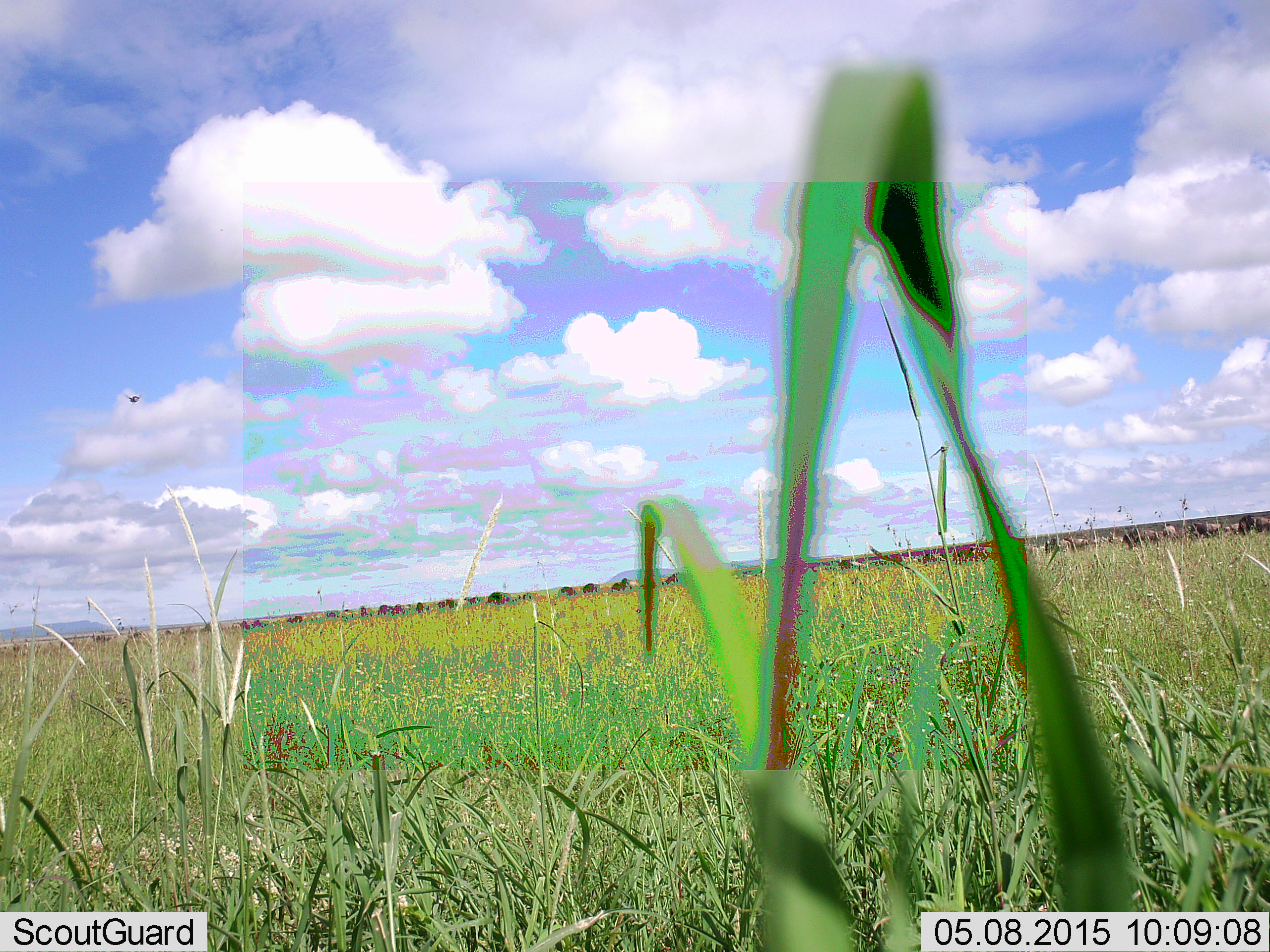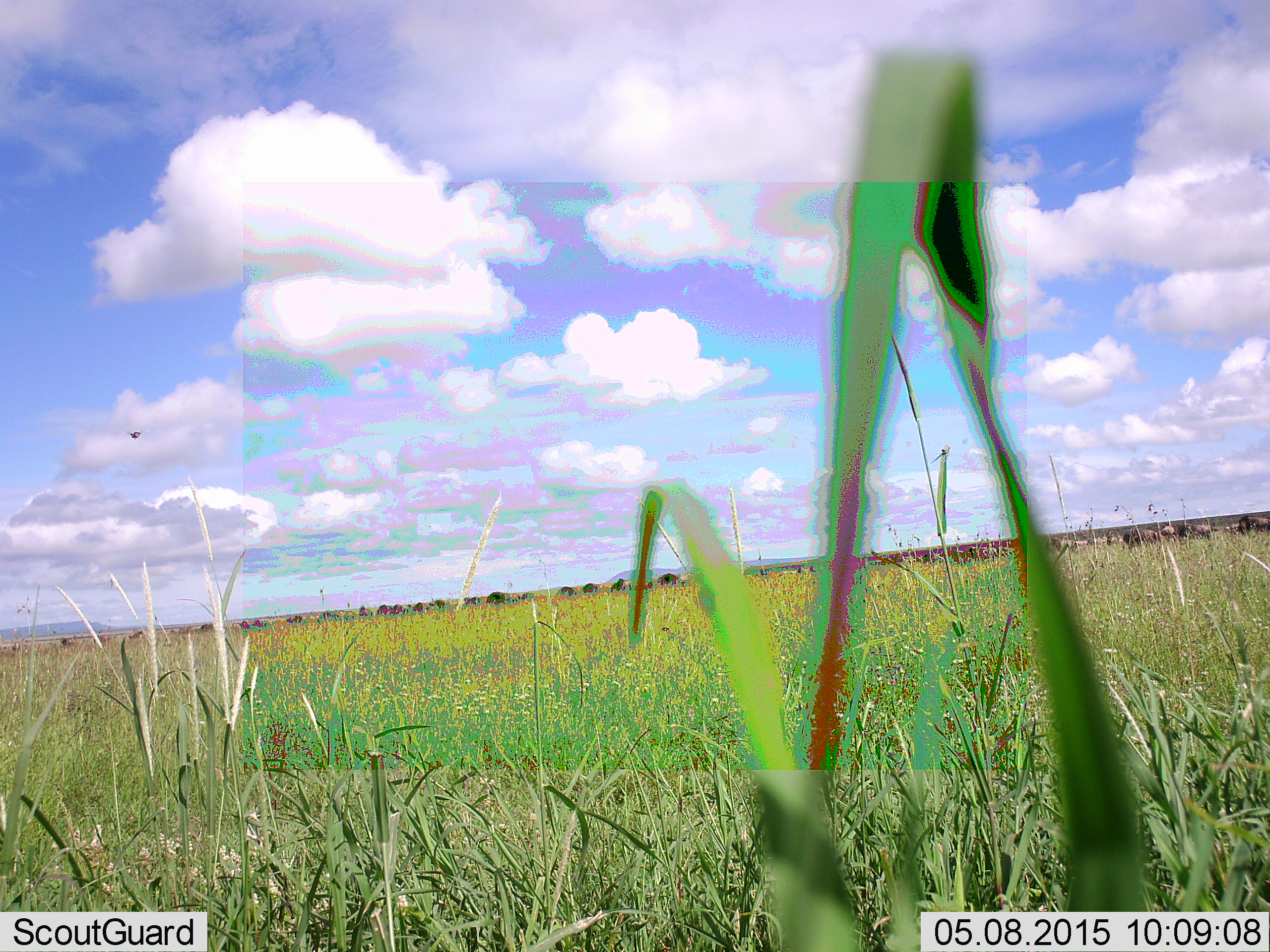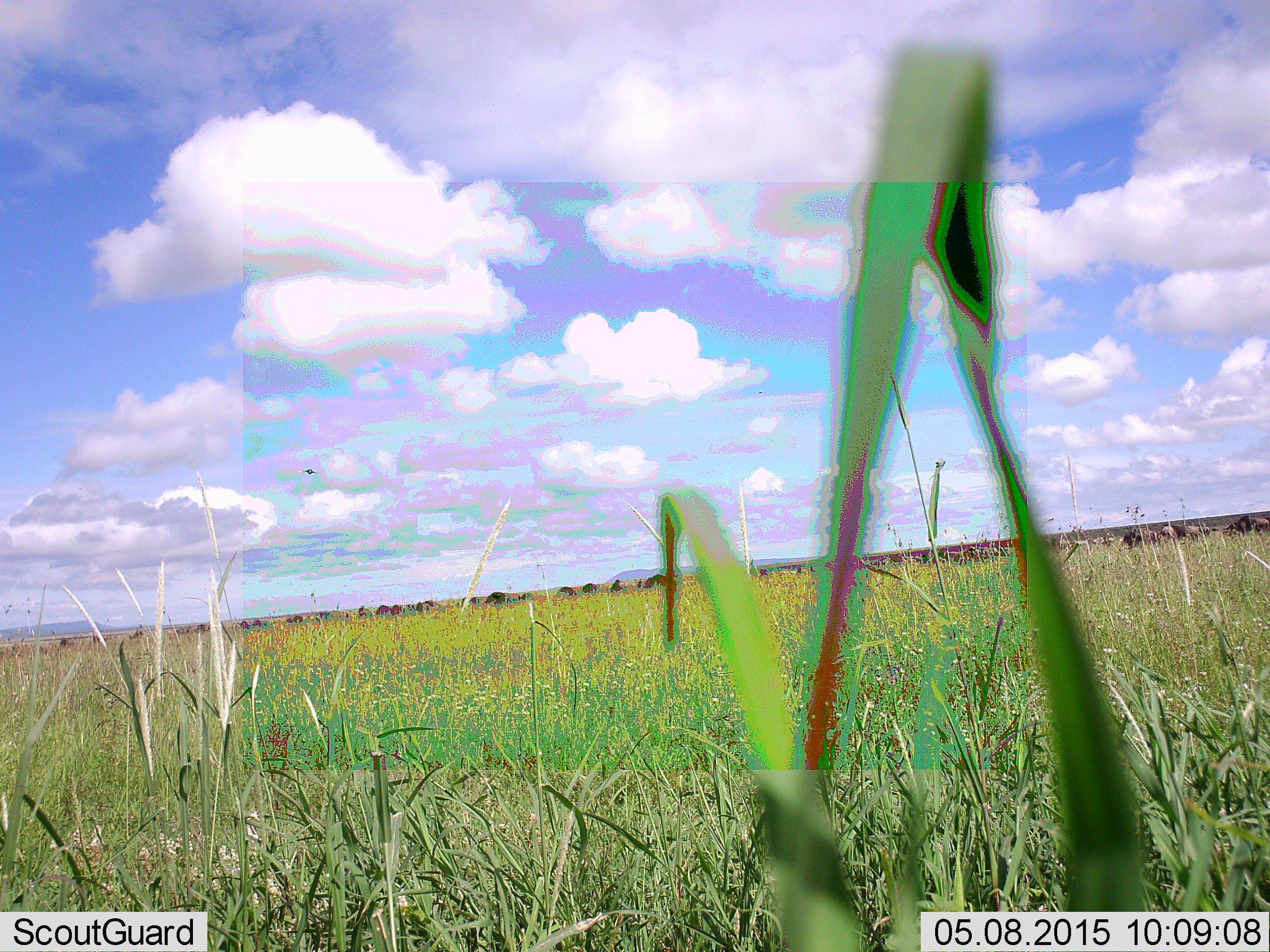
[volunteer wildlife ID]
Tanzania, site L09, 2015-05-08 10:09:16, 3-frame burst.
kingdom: Animalia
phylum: Chordata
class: Mammalia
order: Artiodactyla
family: Bovidae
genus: Connochaetes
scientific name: Connochaetes taurinus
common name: blue wildebeest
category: wildebeest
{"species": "wildebeest (blue wildebeest) (Connochaetes taurinus)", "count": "11-50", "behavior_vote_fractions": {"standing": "38%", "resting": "0%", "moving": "62%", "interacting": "0%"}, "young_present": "0%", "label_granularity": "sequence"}